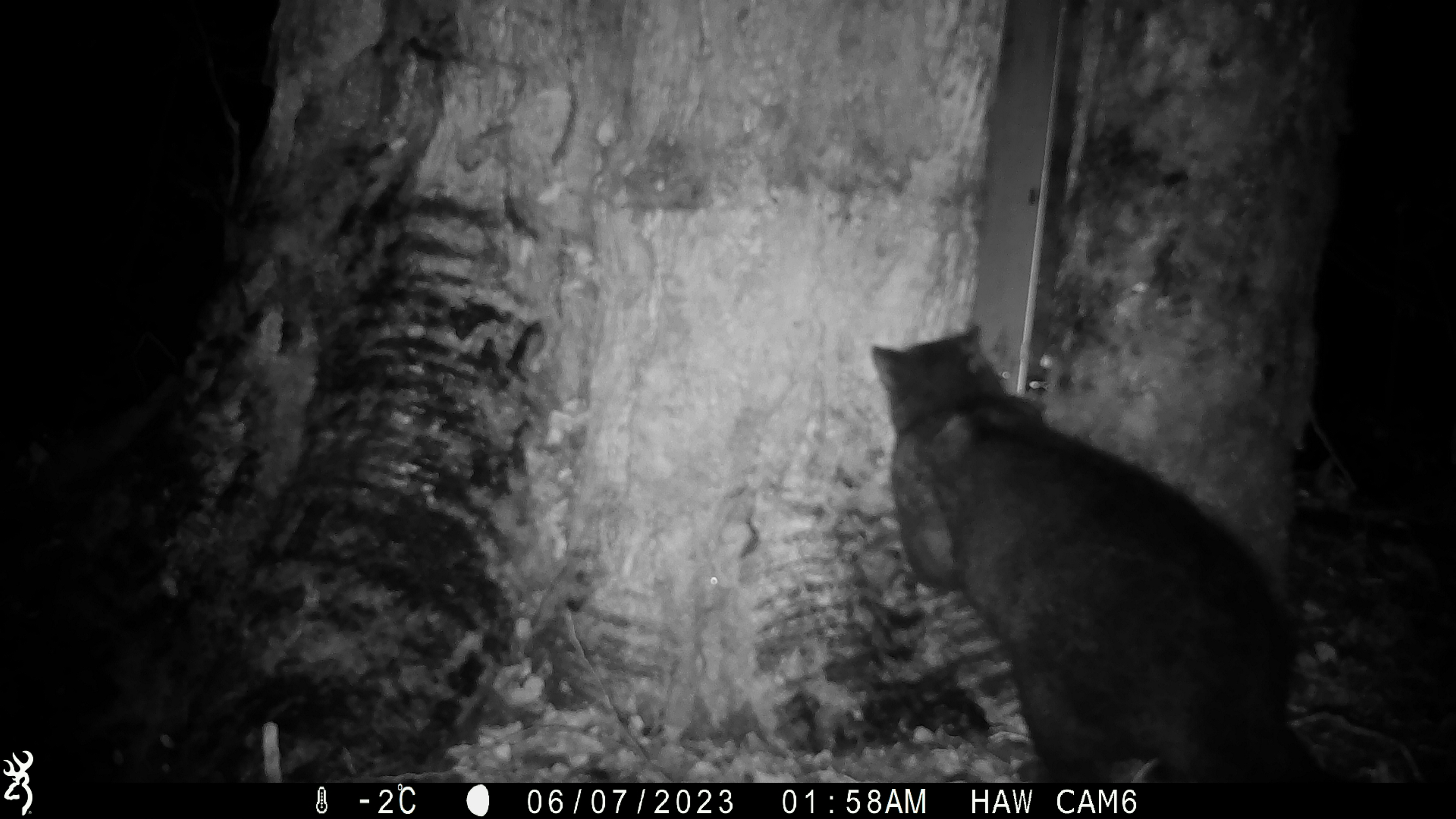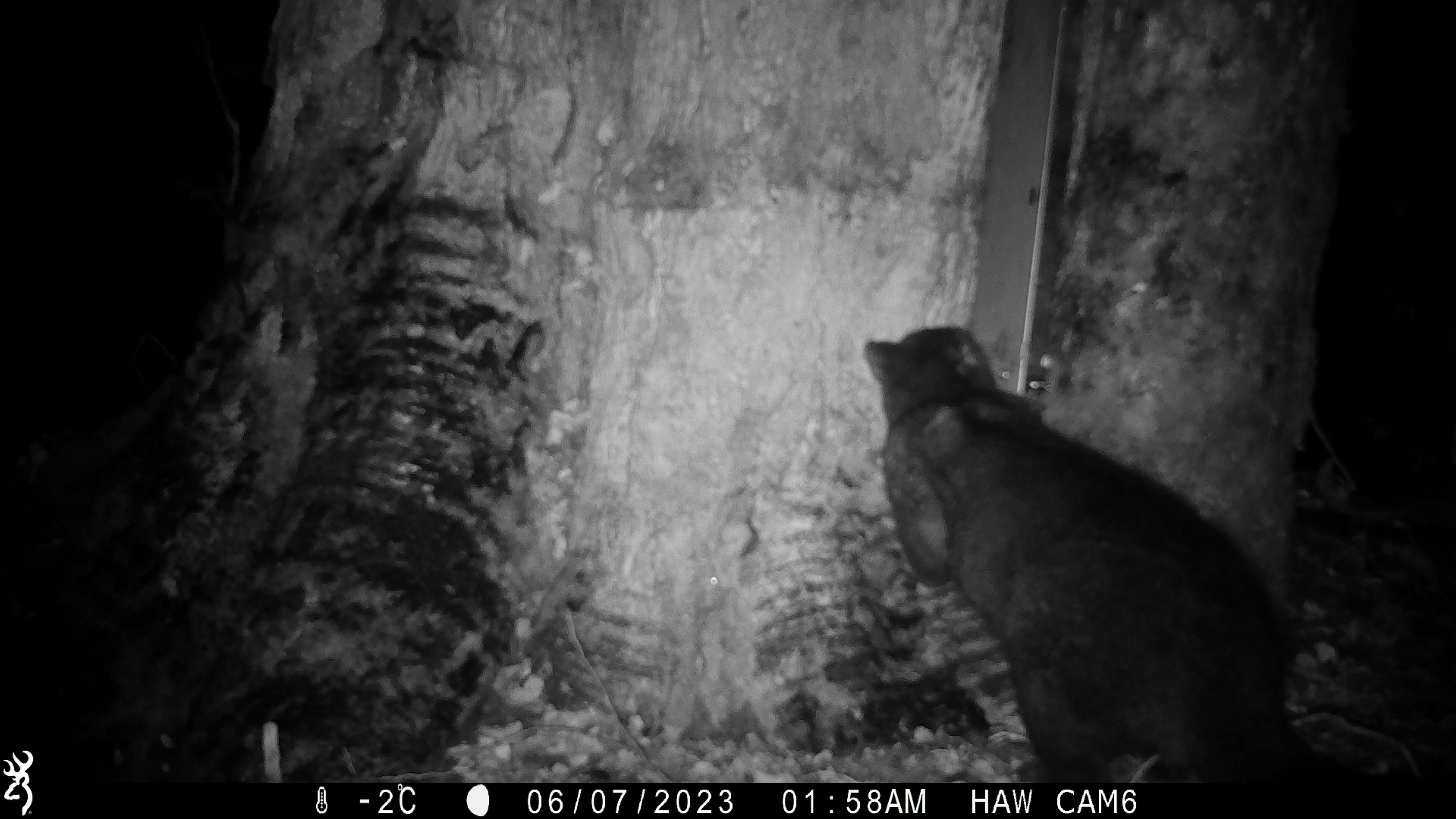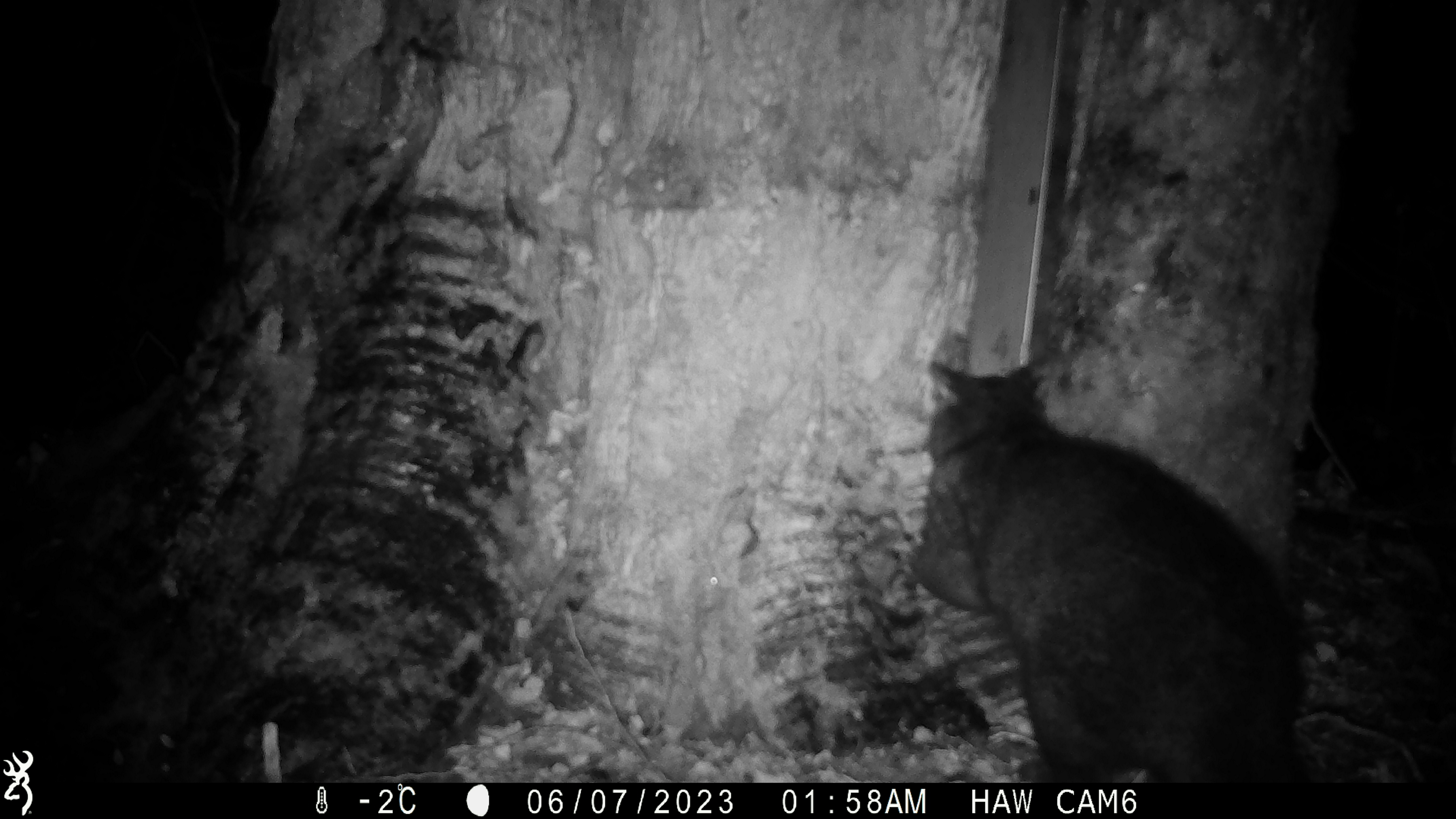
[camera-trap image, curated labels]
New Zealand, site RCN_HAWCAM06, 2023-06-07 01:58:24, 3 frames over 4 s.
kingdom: Animalia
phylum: Chordata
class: Mammalia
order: Diprotodontia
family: Phalangeridae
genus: Trichosurus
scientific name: Trichosurus vulpecula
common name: common brushtail possum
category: possum